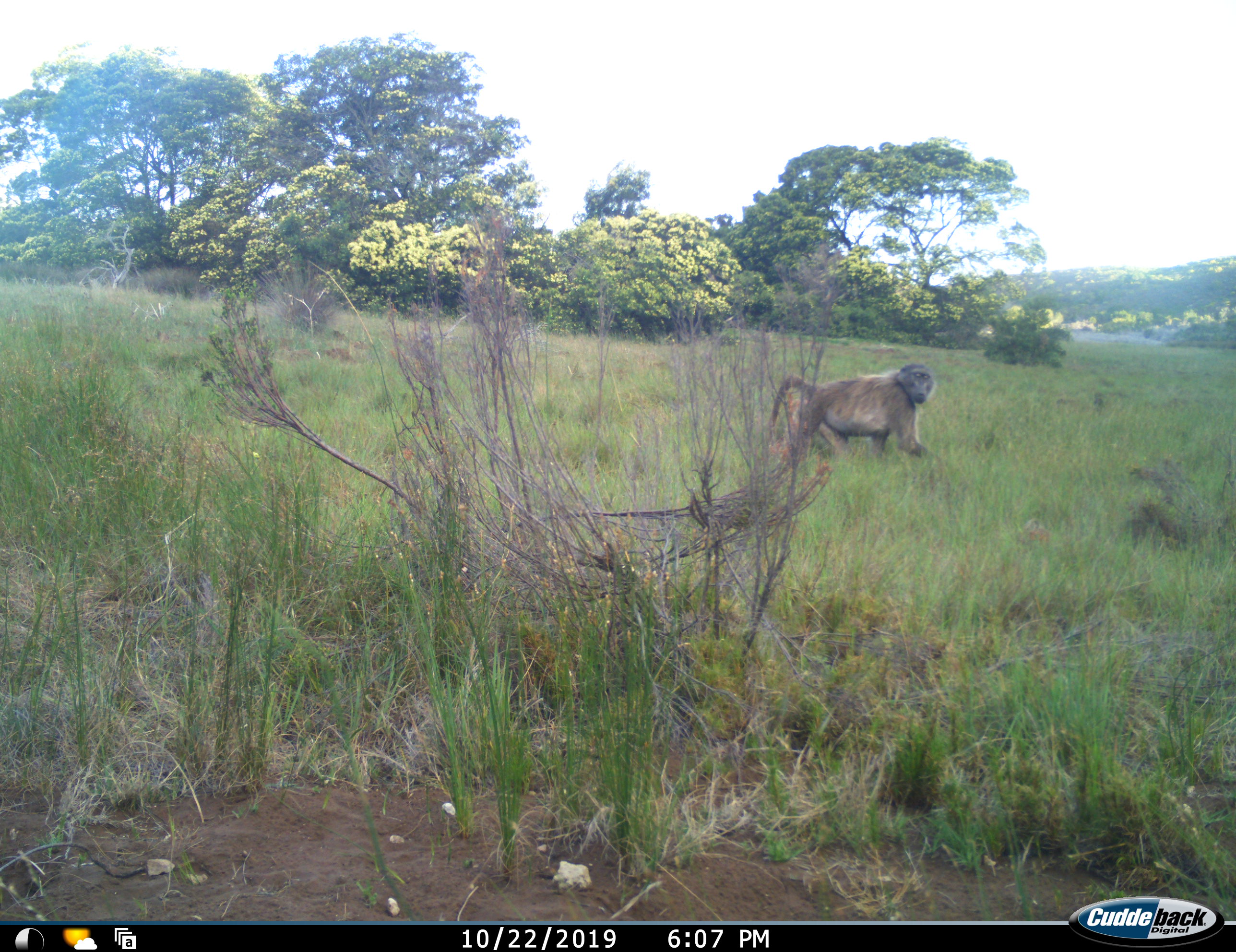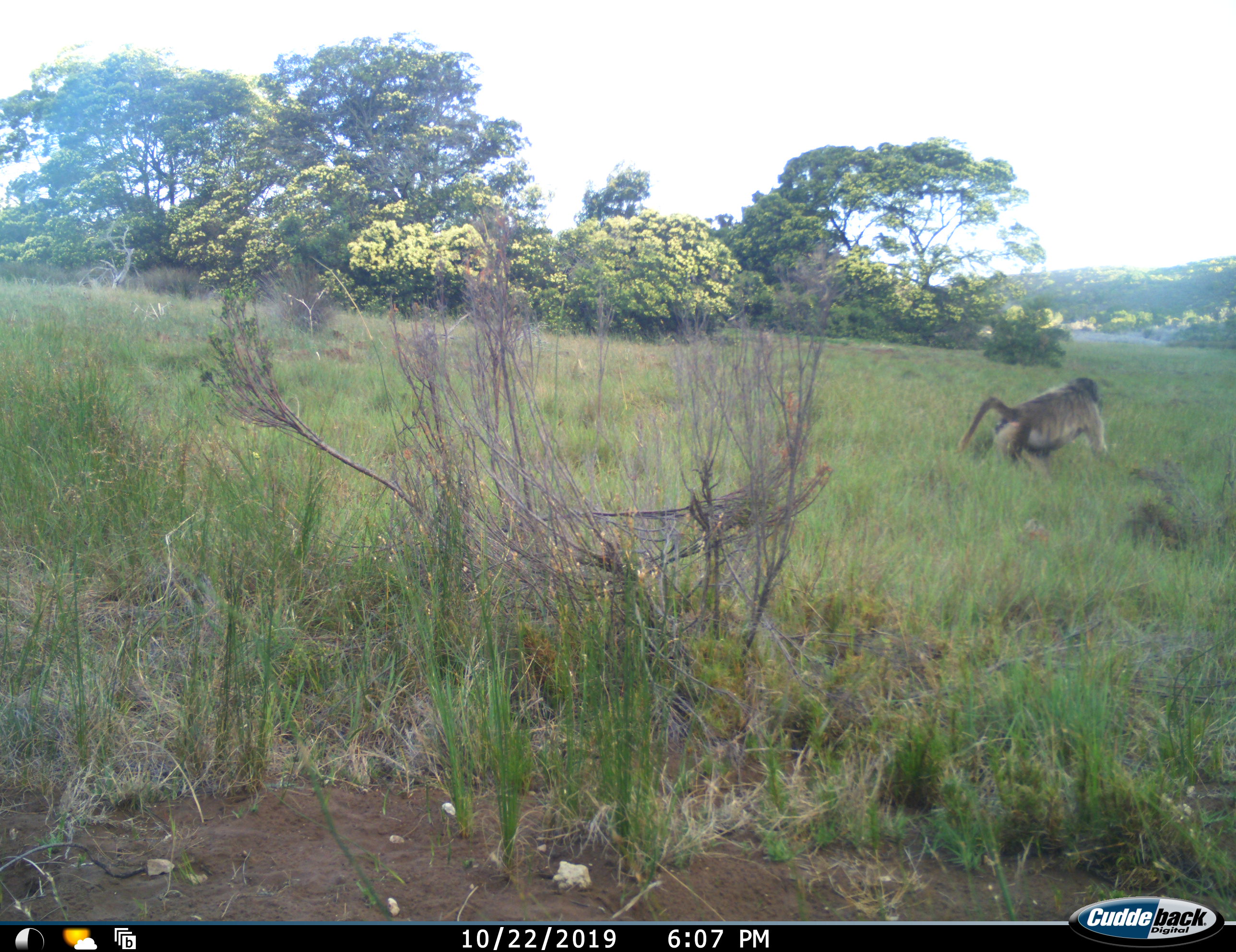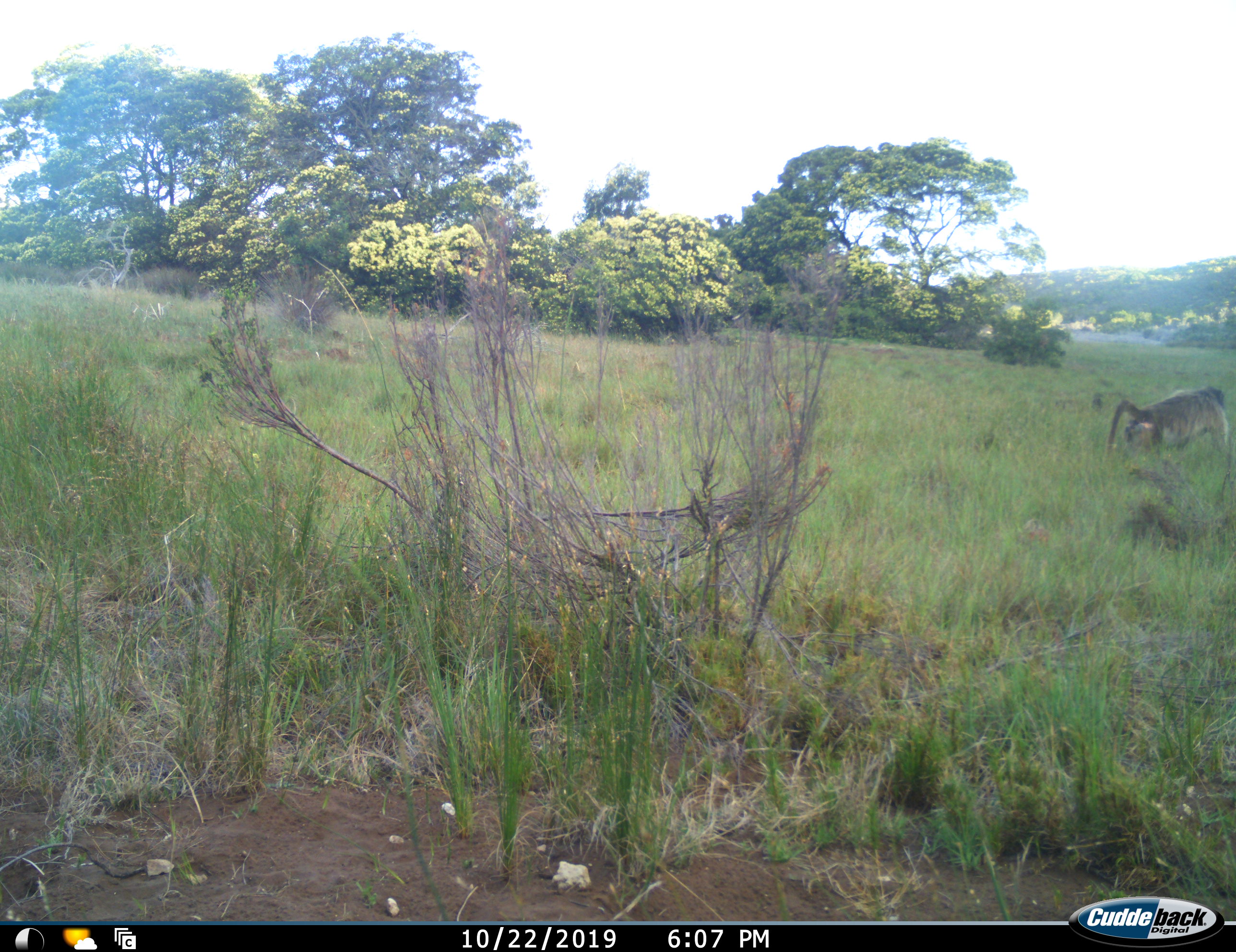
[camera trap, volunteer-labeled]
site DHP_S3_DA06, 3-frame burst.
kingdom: Animalia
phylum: Chordata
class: Mammalia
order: Primates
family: Cercopithecidae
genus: Papio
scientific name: Papio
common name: baboon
Baboon (Papio), count 1. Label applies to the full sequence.